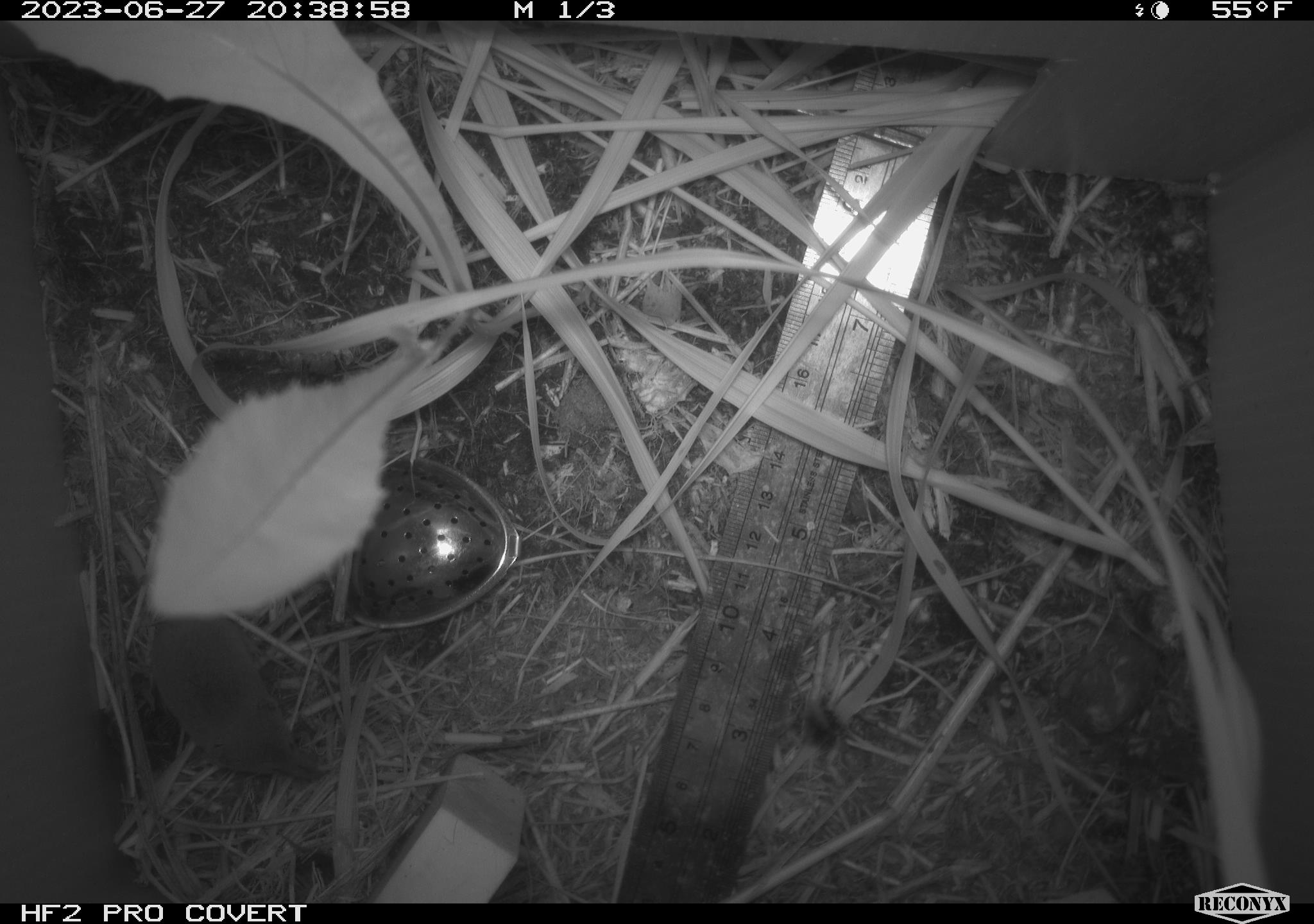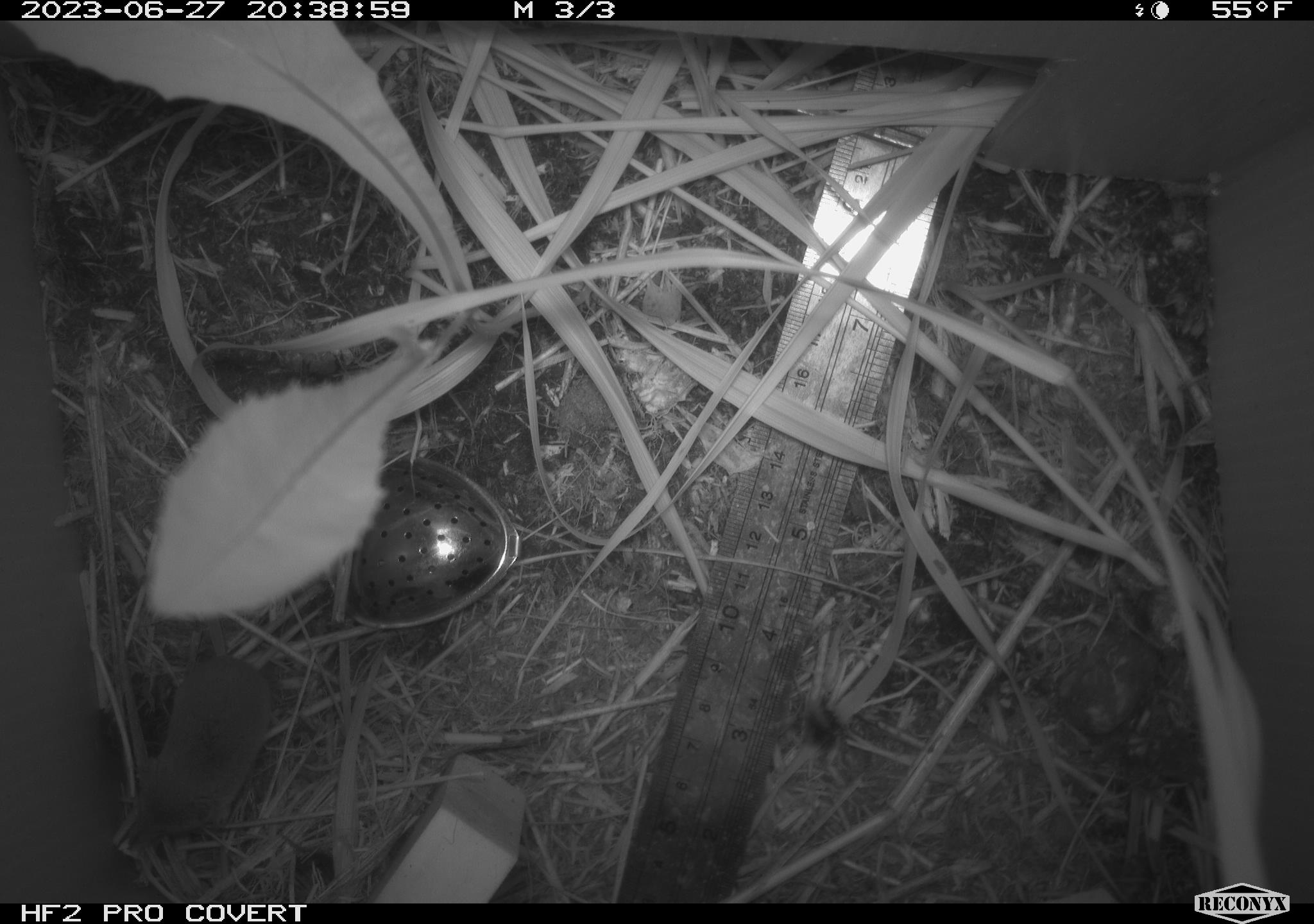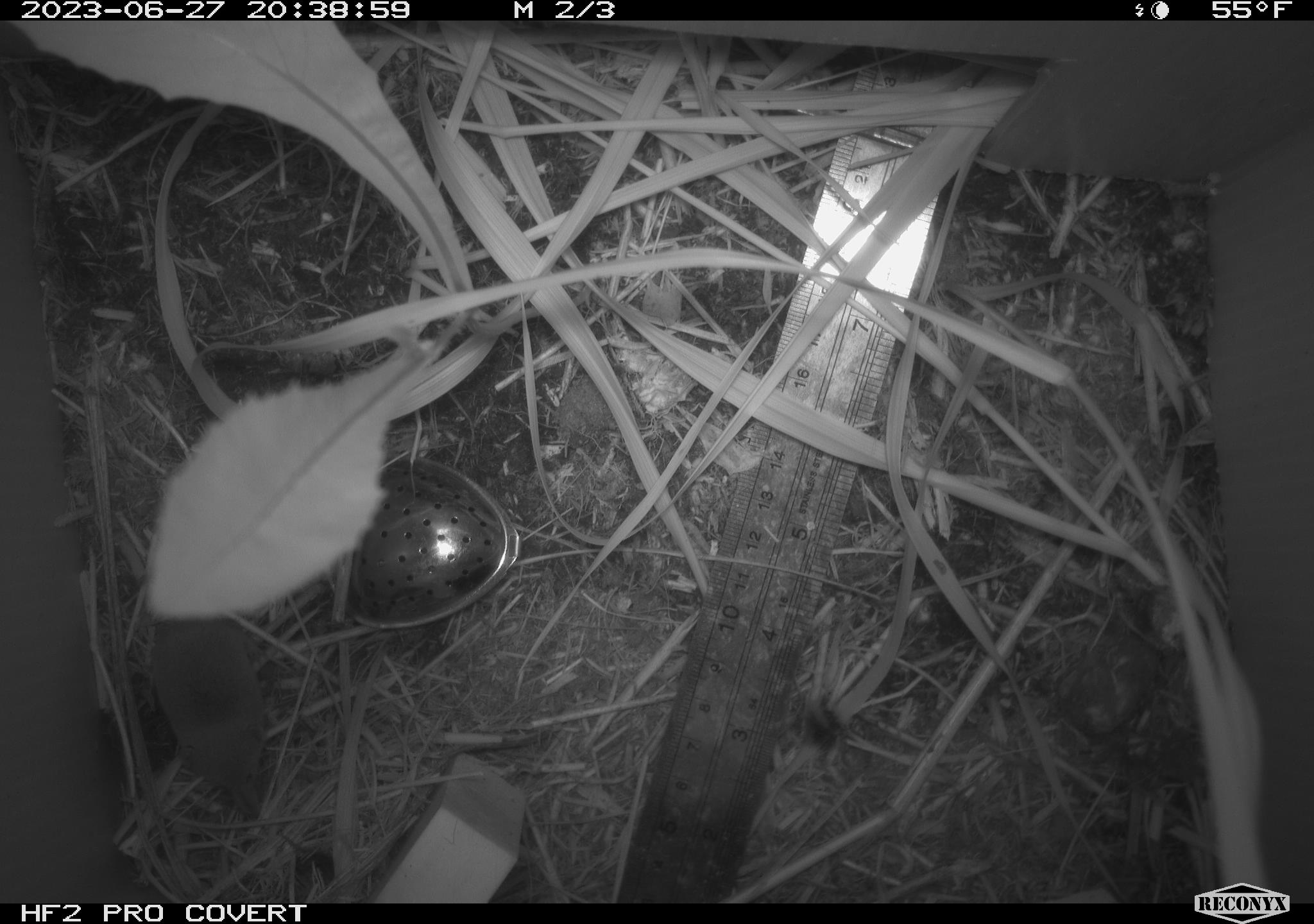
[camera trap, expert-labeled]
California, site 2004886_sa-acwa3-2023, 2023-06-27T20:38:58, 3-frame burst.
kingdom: Animalia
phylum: Chordata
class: Mammalia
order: Eulipotyphla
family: Soricidae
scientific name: Soricidae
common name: shrews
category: soricidae family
Soricidae family (shrews) (Soricidae).